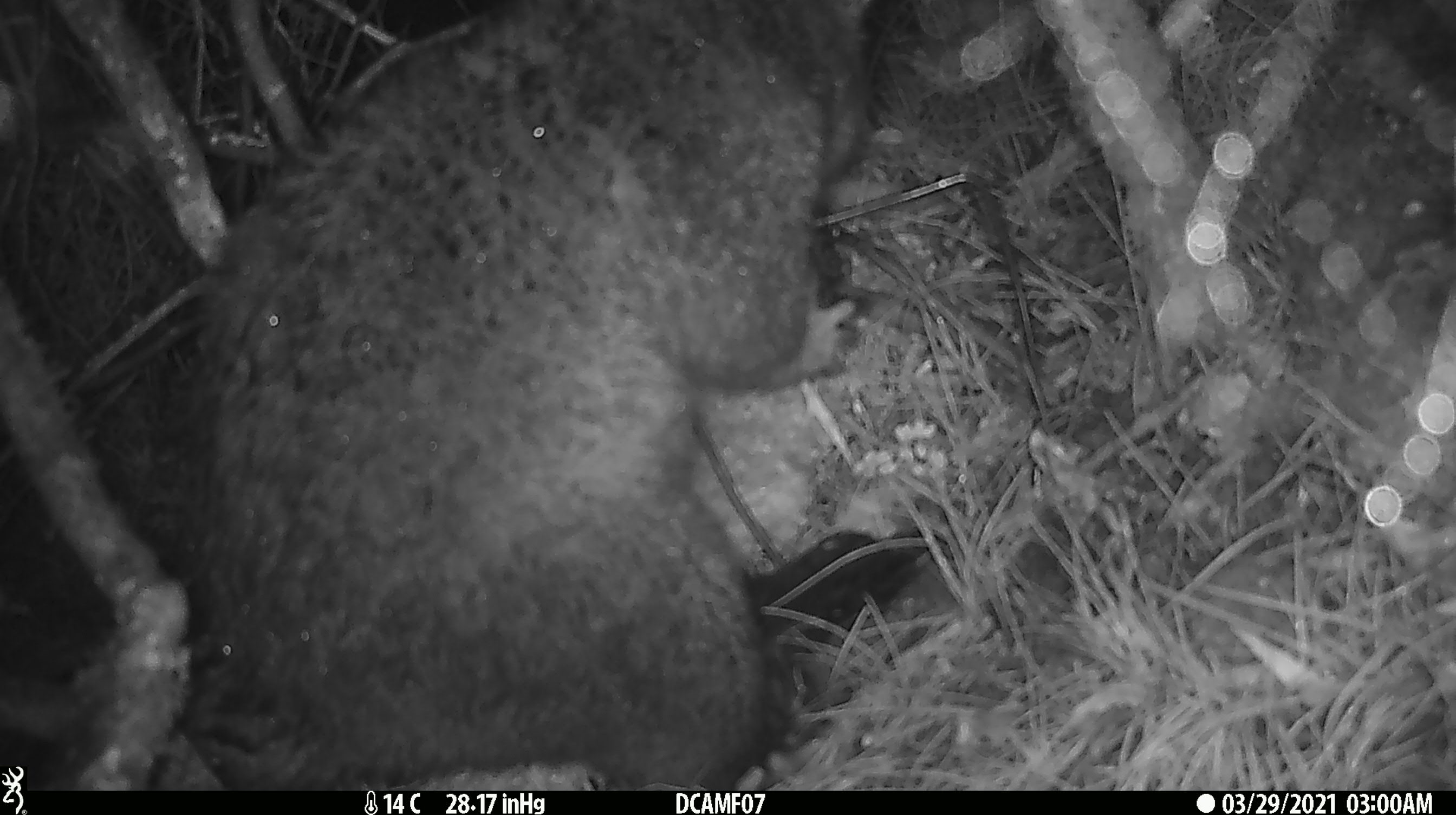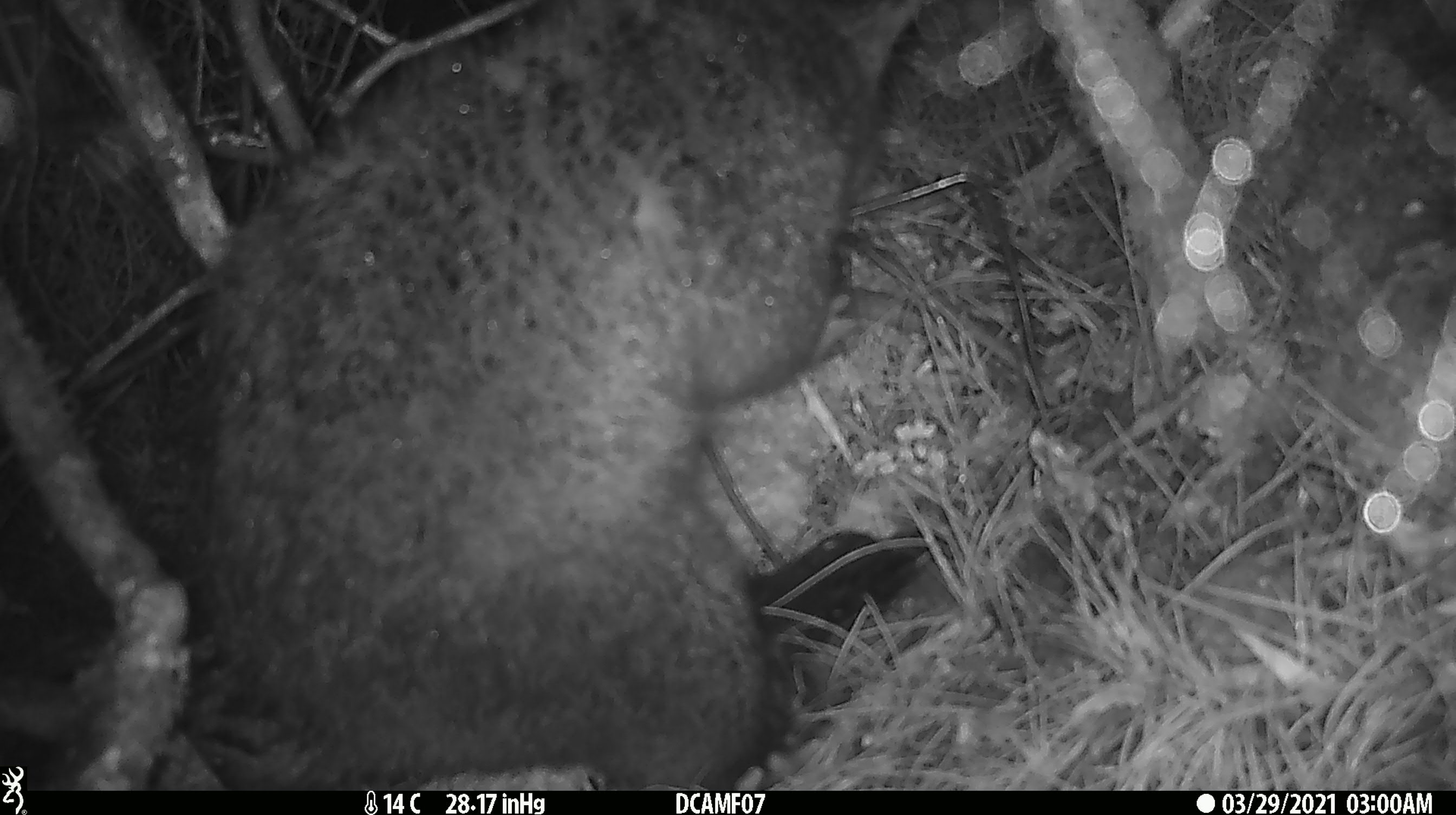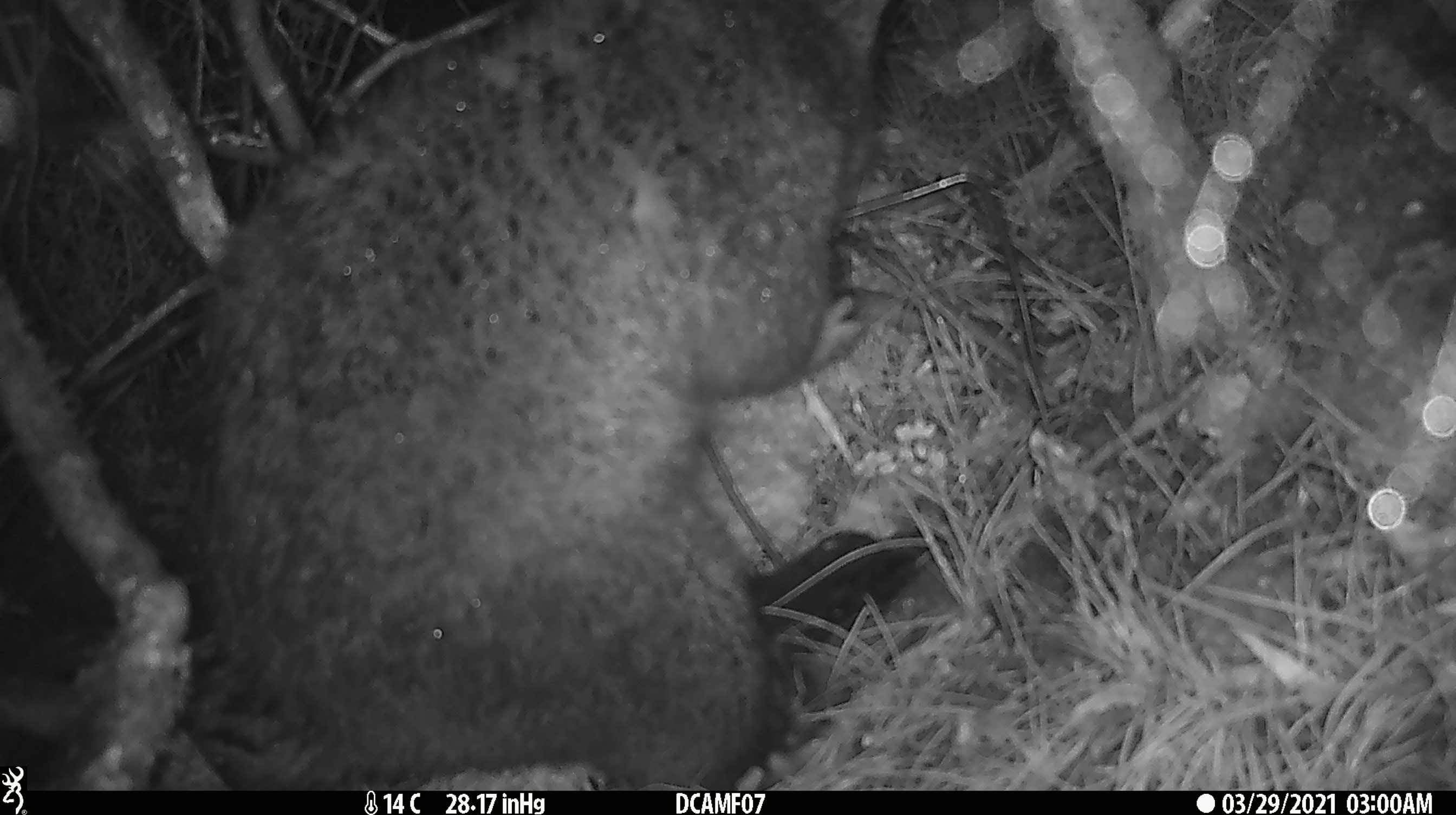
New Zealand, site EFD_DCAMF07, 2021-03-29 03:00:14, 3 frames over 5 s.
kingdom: Animalia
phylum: Chordata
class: Mammalia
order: Diprotodontia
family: Phalangeridae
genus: Trichosurus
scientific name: Trichosurus vulpecula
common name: common brushtail possum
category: possum